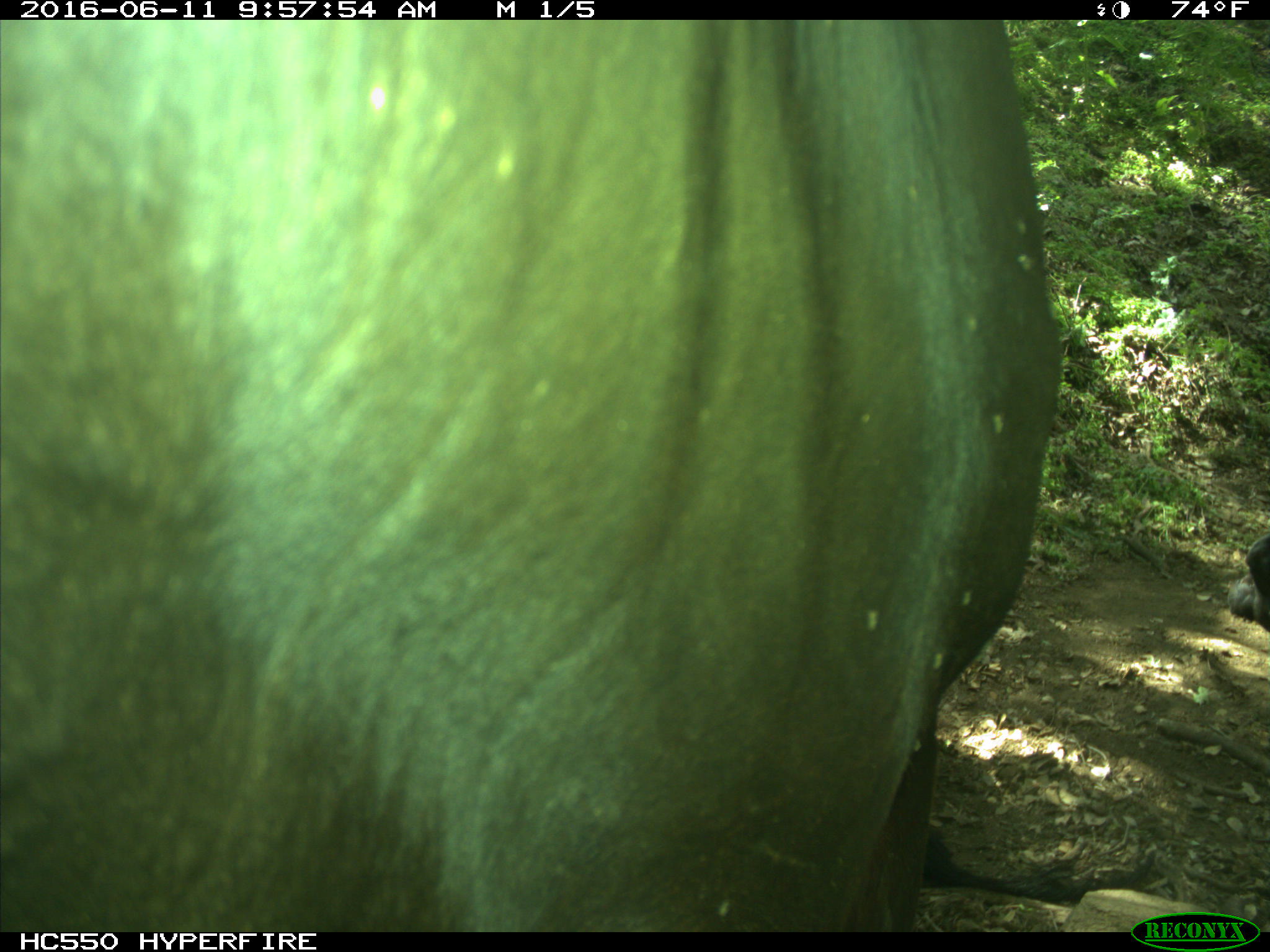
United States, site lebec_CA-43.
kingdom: Animalia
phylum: Chordata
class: Mammalia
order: Artiodactyla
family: Bovidae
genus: Bos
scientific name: Bos taurus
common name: domestic cow